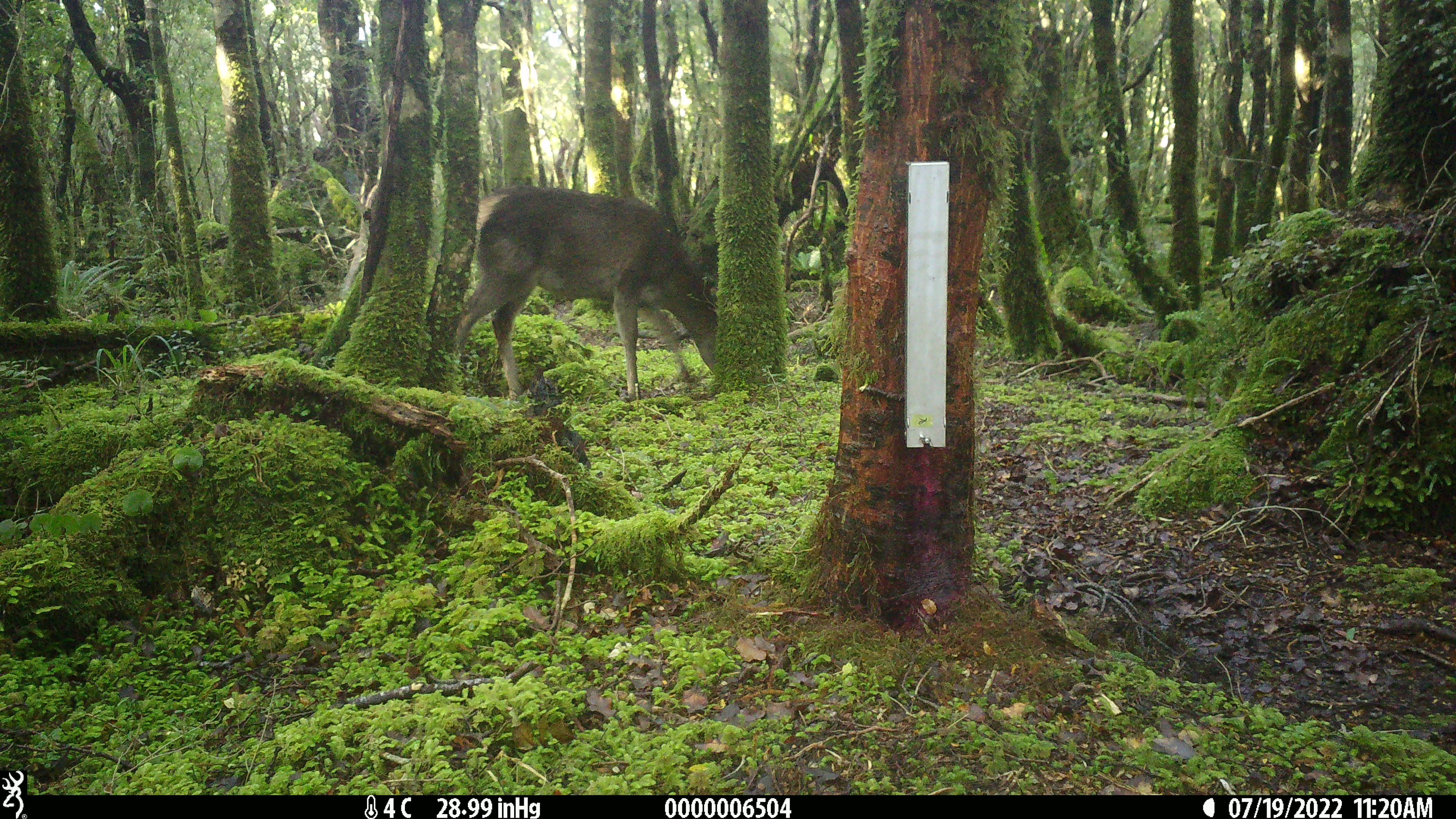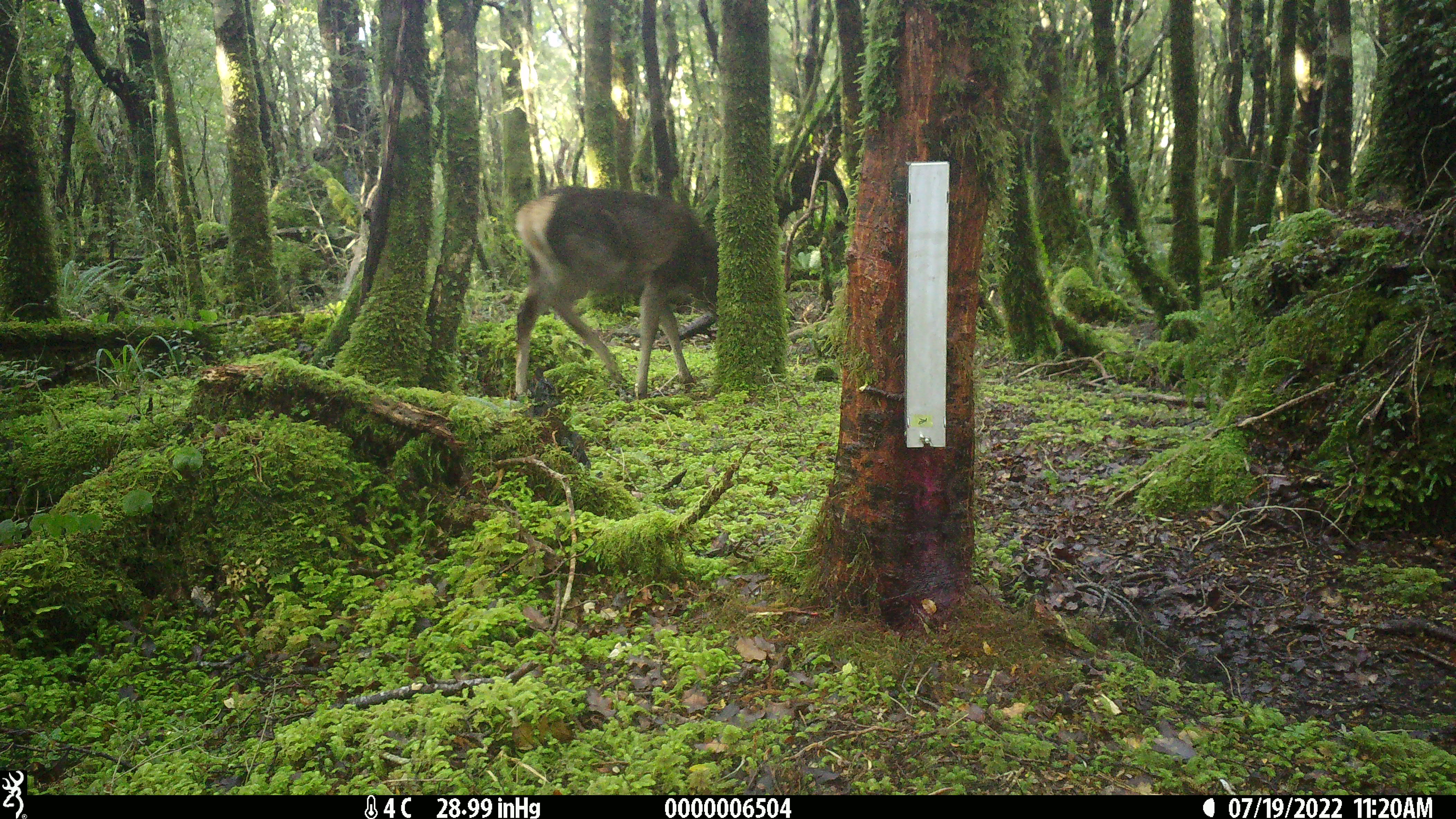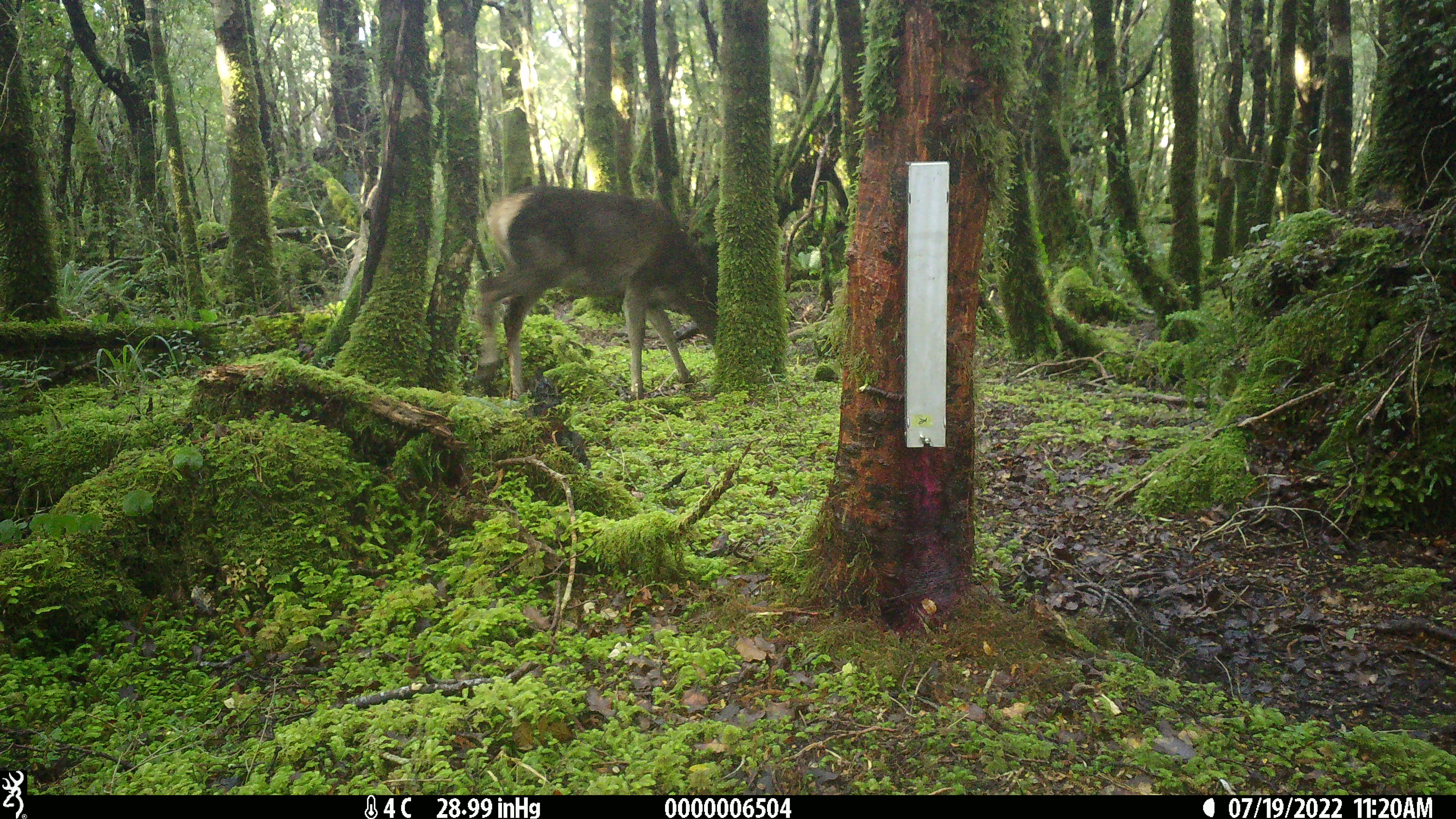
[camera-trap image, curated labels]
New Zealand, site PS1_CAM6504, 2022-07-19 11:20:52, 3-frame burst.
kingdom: Animalia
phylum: Chordata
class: Mammalia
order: Artiodactyla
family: Cervidae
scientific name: Cervidae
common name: deer